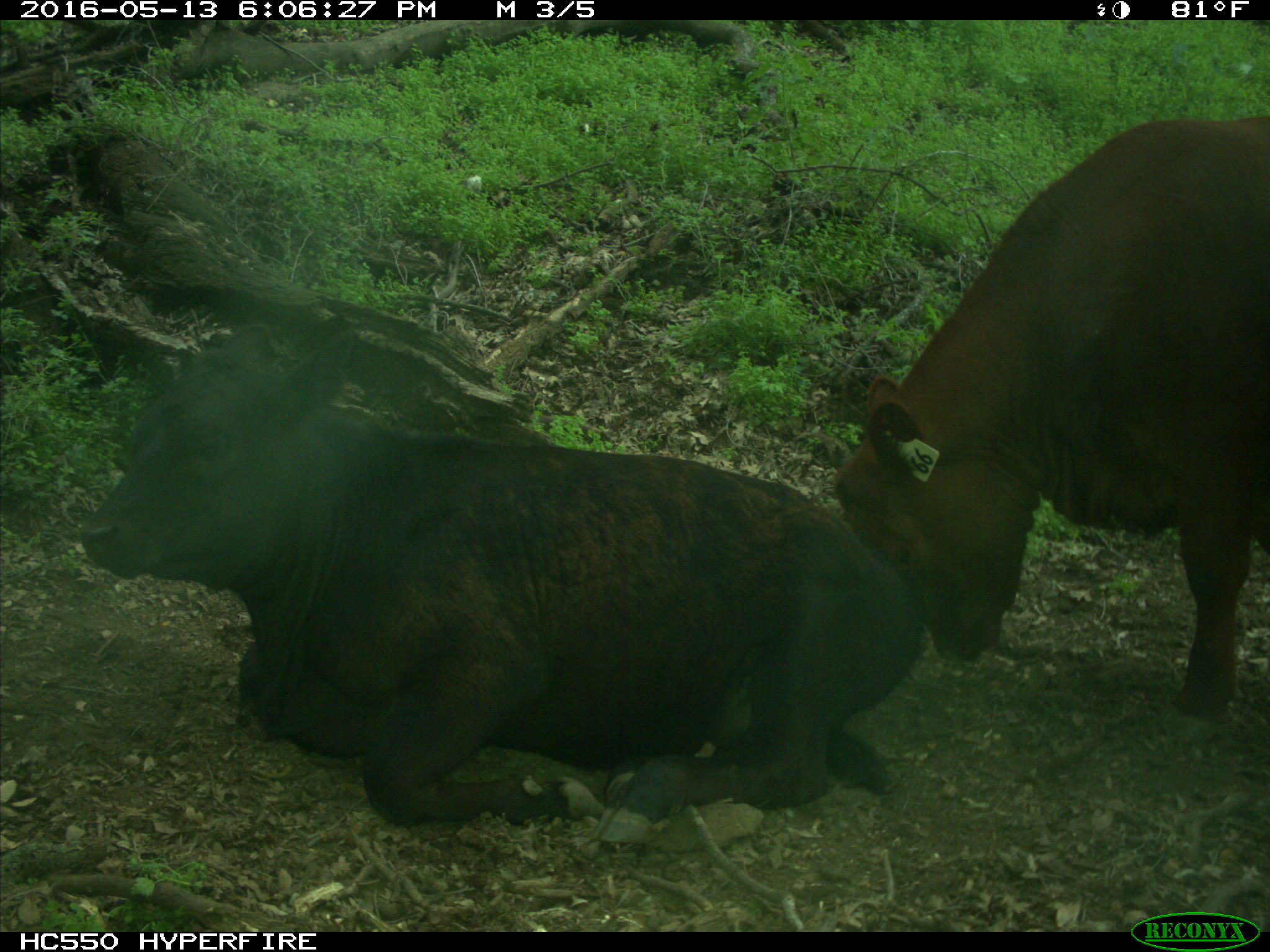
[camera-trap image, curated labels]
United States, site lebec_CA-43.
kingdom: Animalia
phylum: Chordata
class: Mammalia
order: Artiodactyla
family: Bovidae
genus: Bos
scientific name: Bos taurus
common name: domestic cow